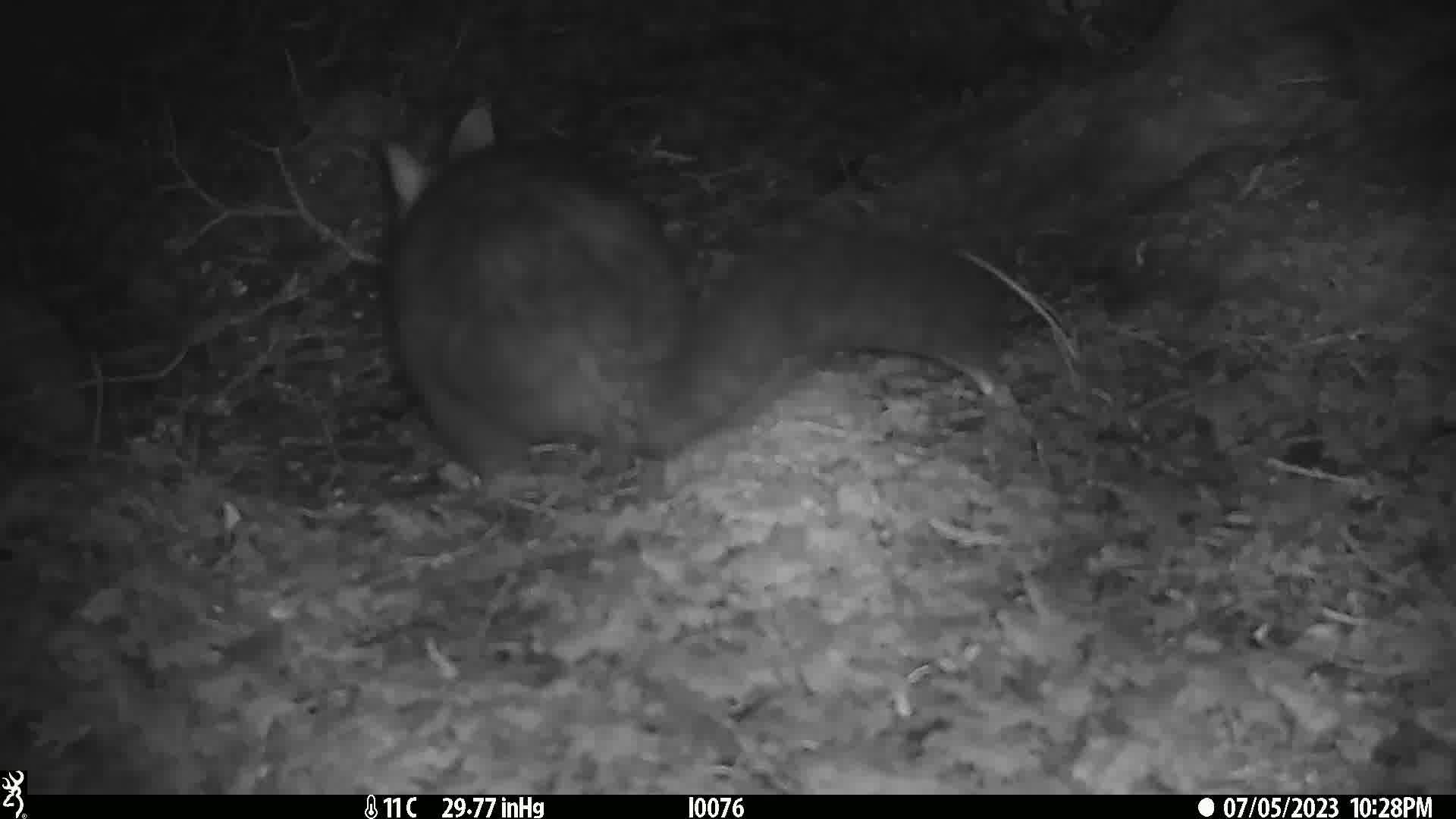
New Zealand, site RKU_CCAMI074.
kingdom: Animalia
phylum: Chordata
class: Mammalia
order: Diprotodontia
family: Phalangeridae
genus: Trichosurus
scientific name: Trichosurus vulpecula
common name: common brushtail possum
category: possum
Possum (common brushtail possum) (Trichosurus vulpecula).